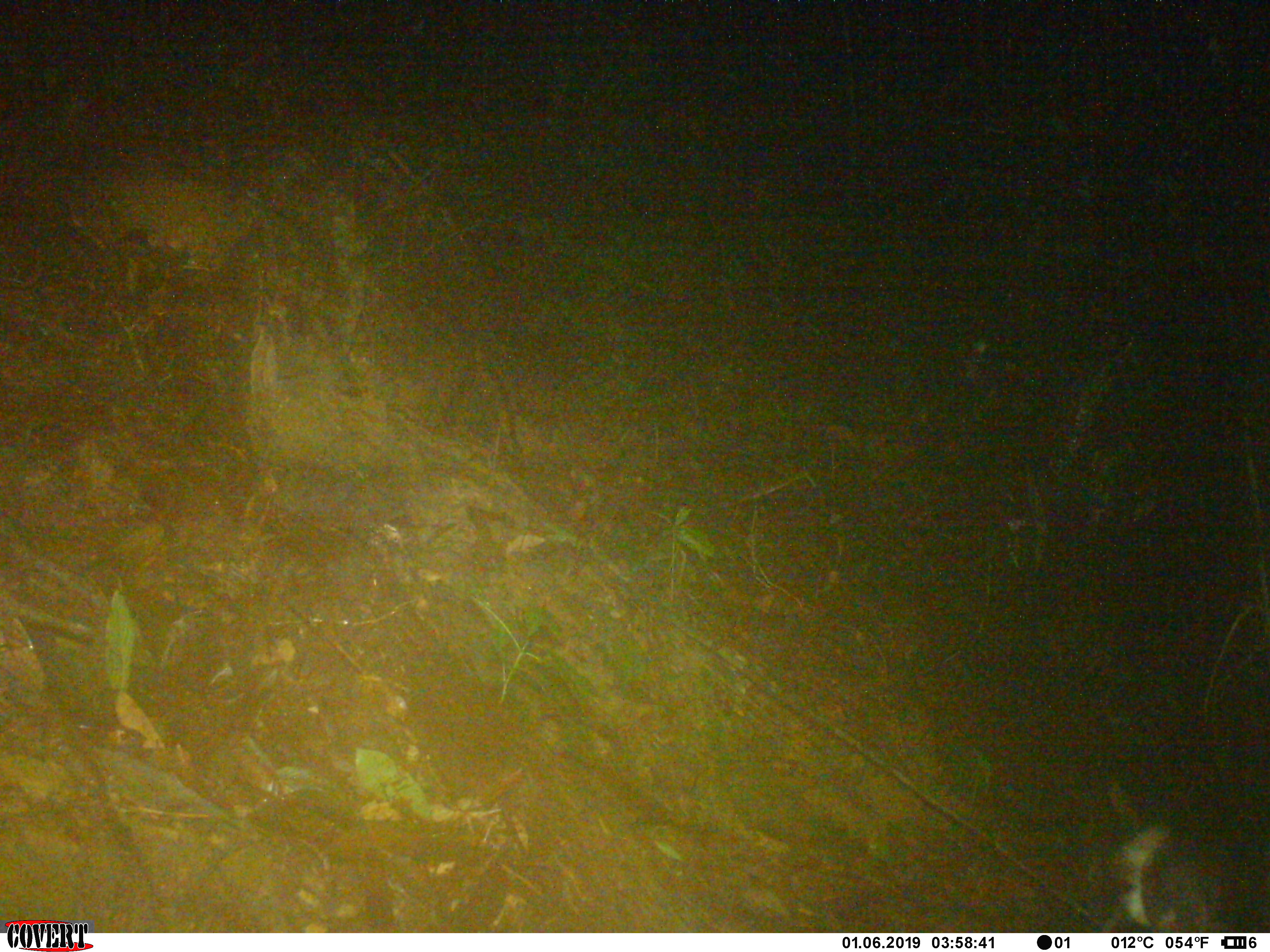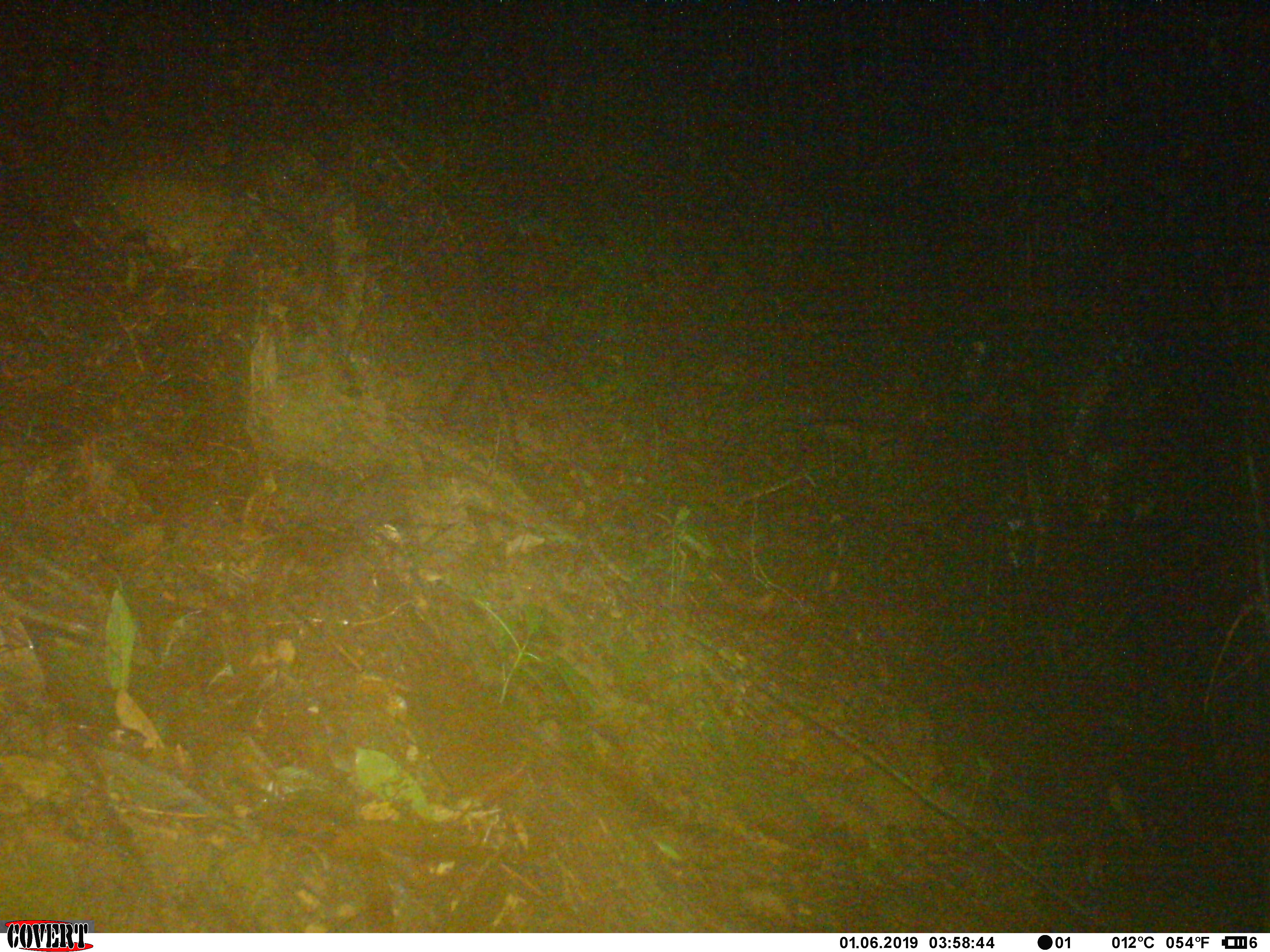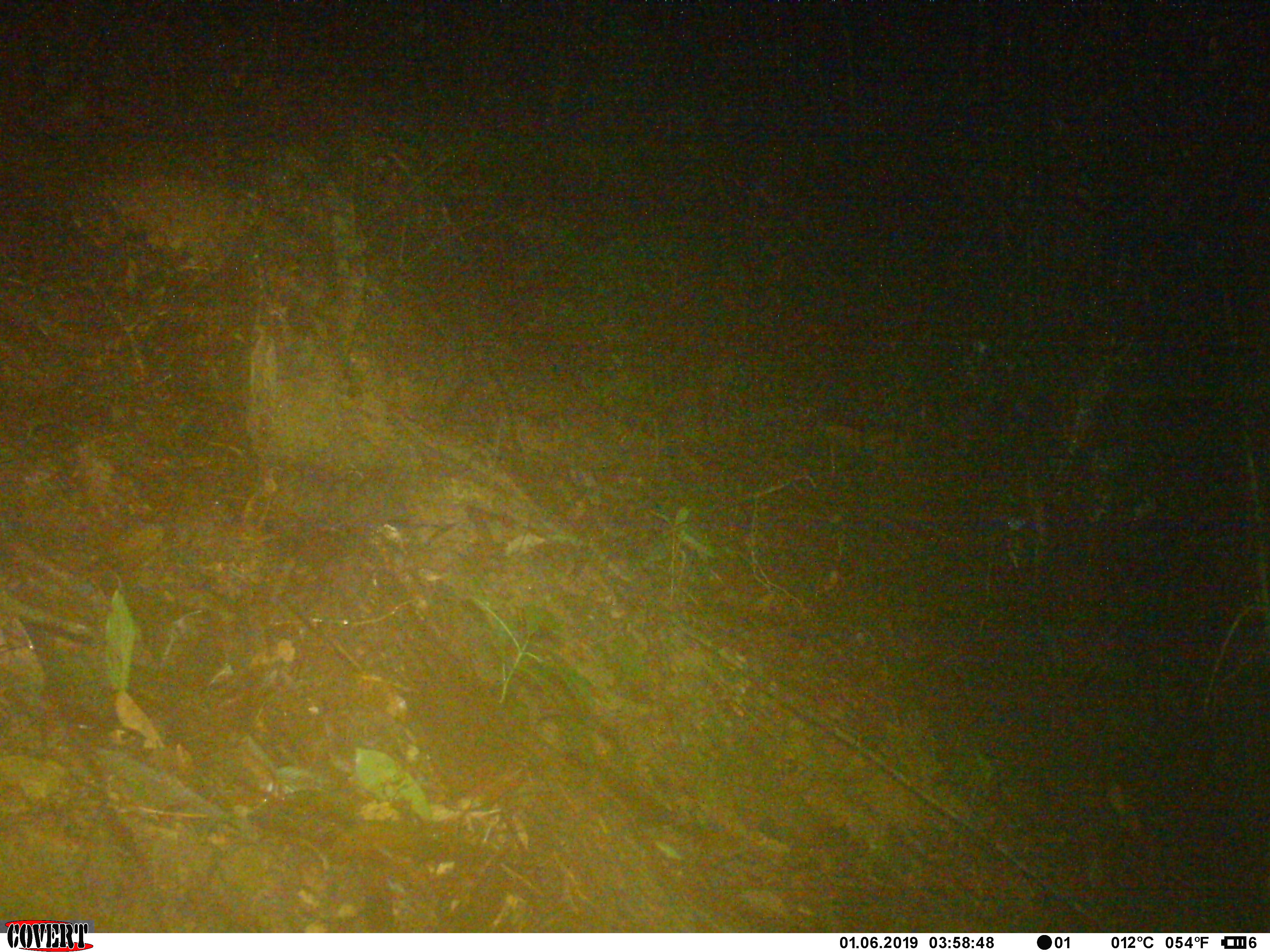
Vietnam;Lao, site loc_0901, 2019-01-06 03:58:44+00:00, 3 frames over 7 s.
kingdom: Animalia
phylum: Chordata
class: Mammalia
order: Rodentia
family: Hystricidae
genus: Atherurus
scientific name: Atherurus macrourus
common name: asiatic brush-tailed porcupine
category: asiatic brush tailed porcupine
Asiatic brush tailed porcupine (asiatic brush-tailed porcupine) (Atherurus macrourus). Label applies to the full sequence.